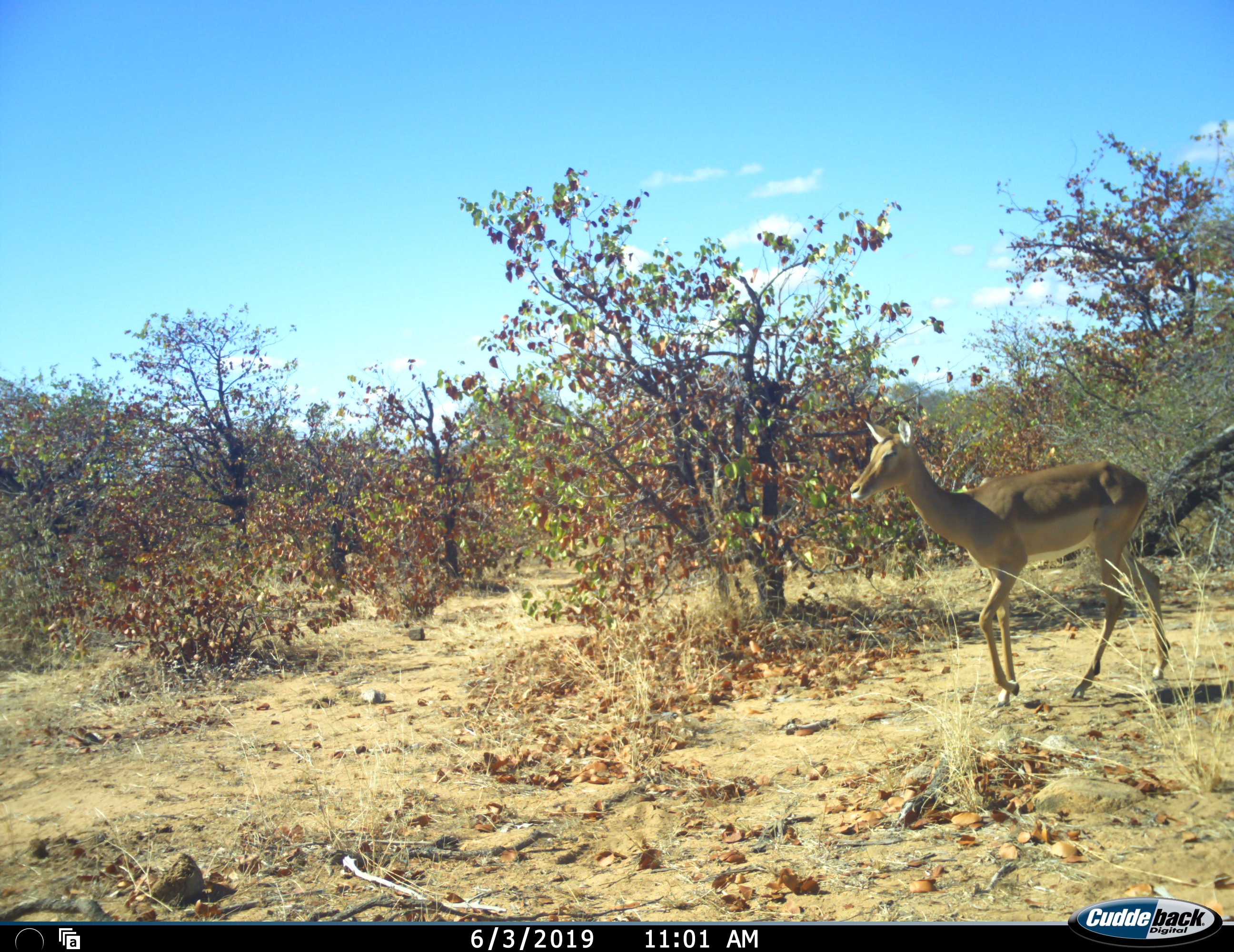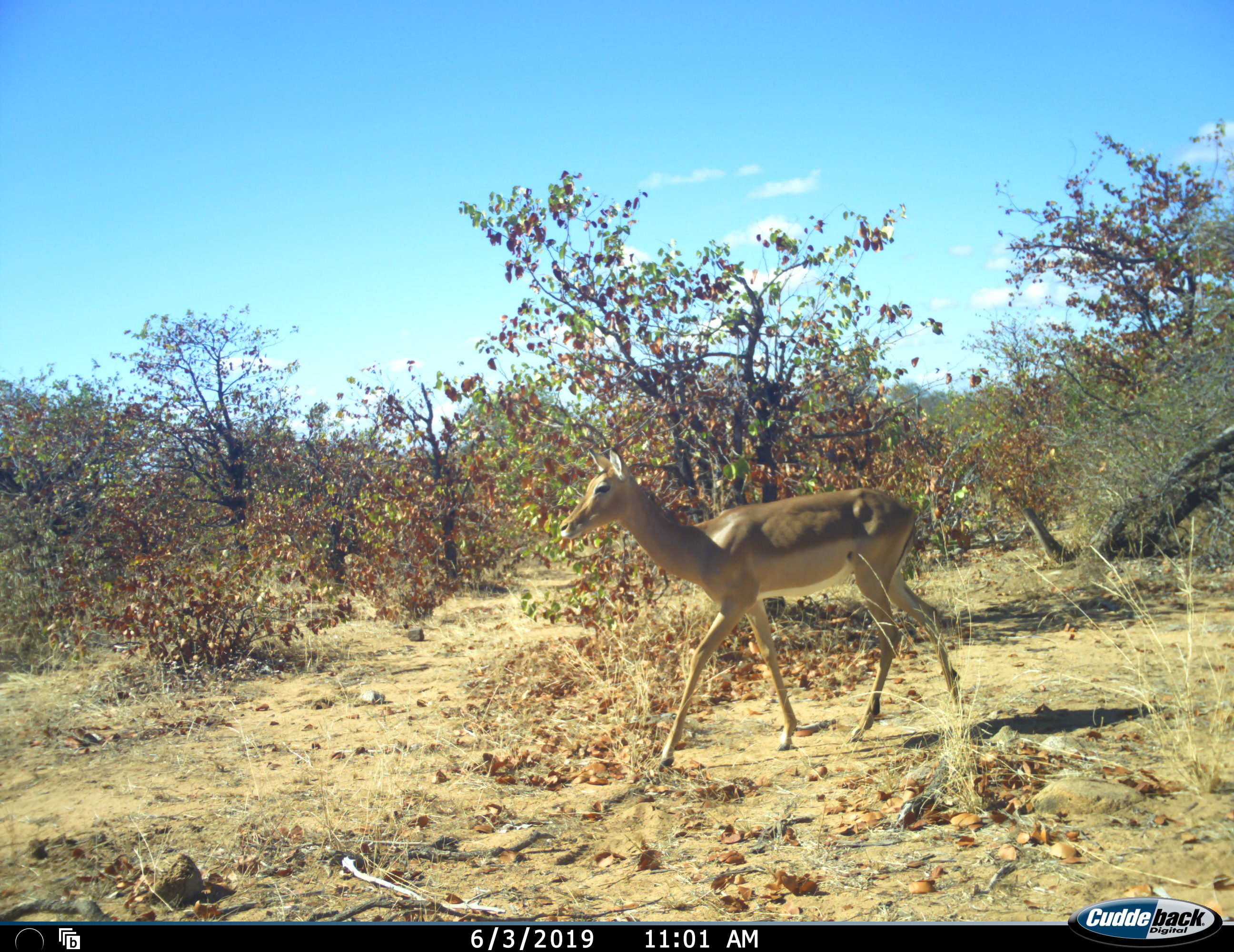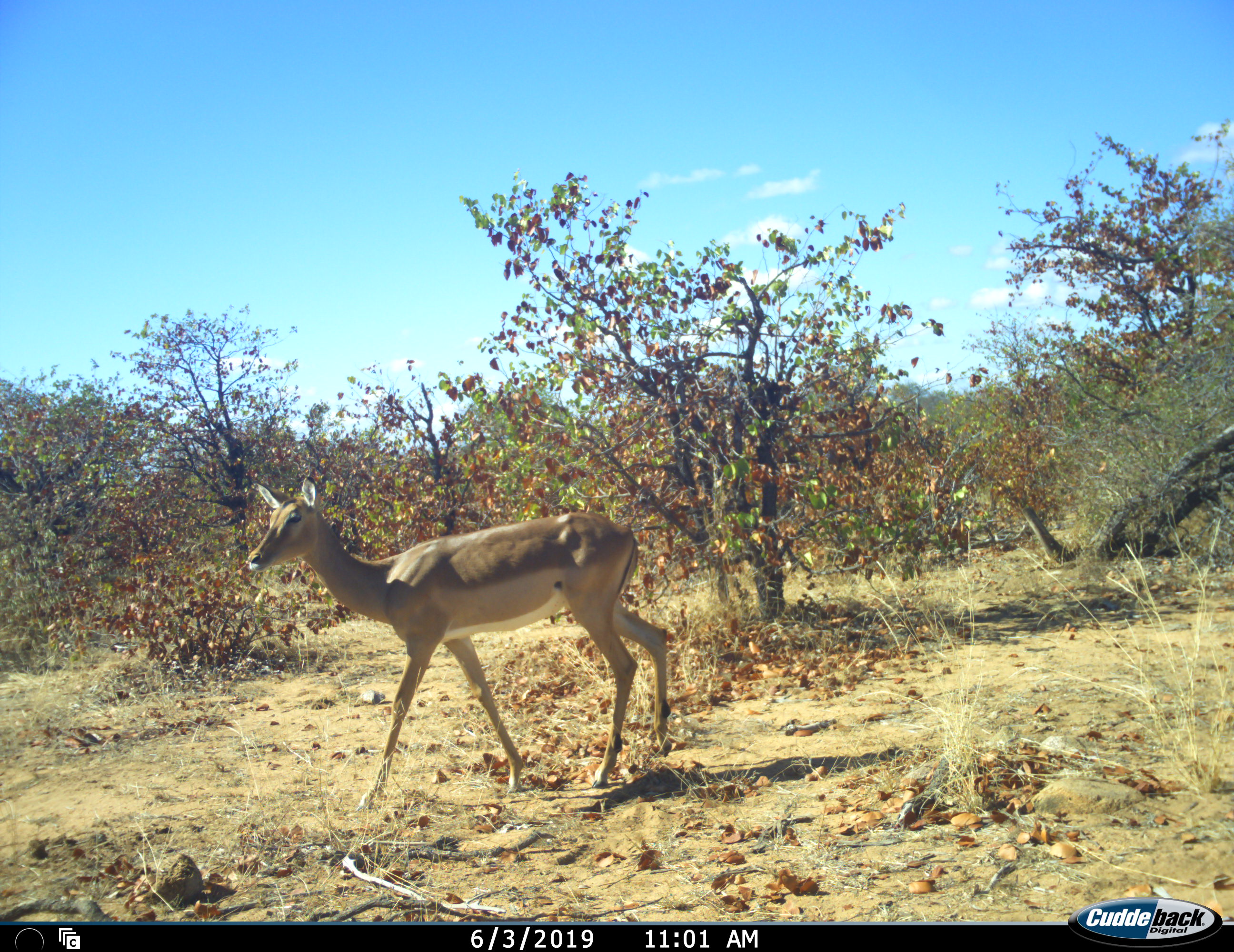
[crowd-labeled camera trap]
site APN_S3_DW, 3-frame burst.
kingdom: Animalia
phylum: Chordata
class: Mammalia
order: Artiodactyla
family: Bovidae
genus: Aepyceros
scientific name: Aepyceros melampus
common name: impala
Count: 1.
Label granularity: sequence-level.